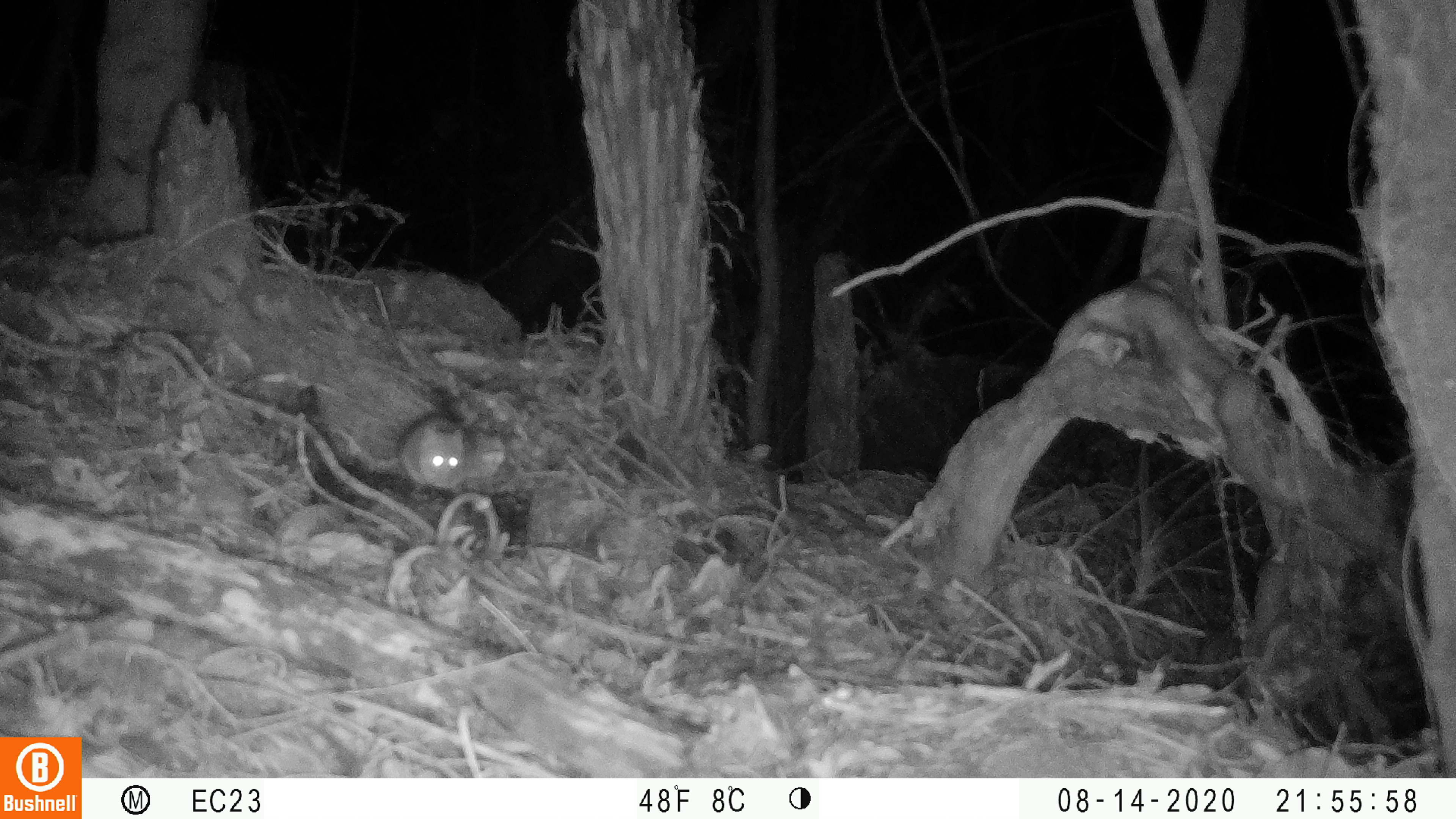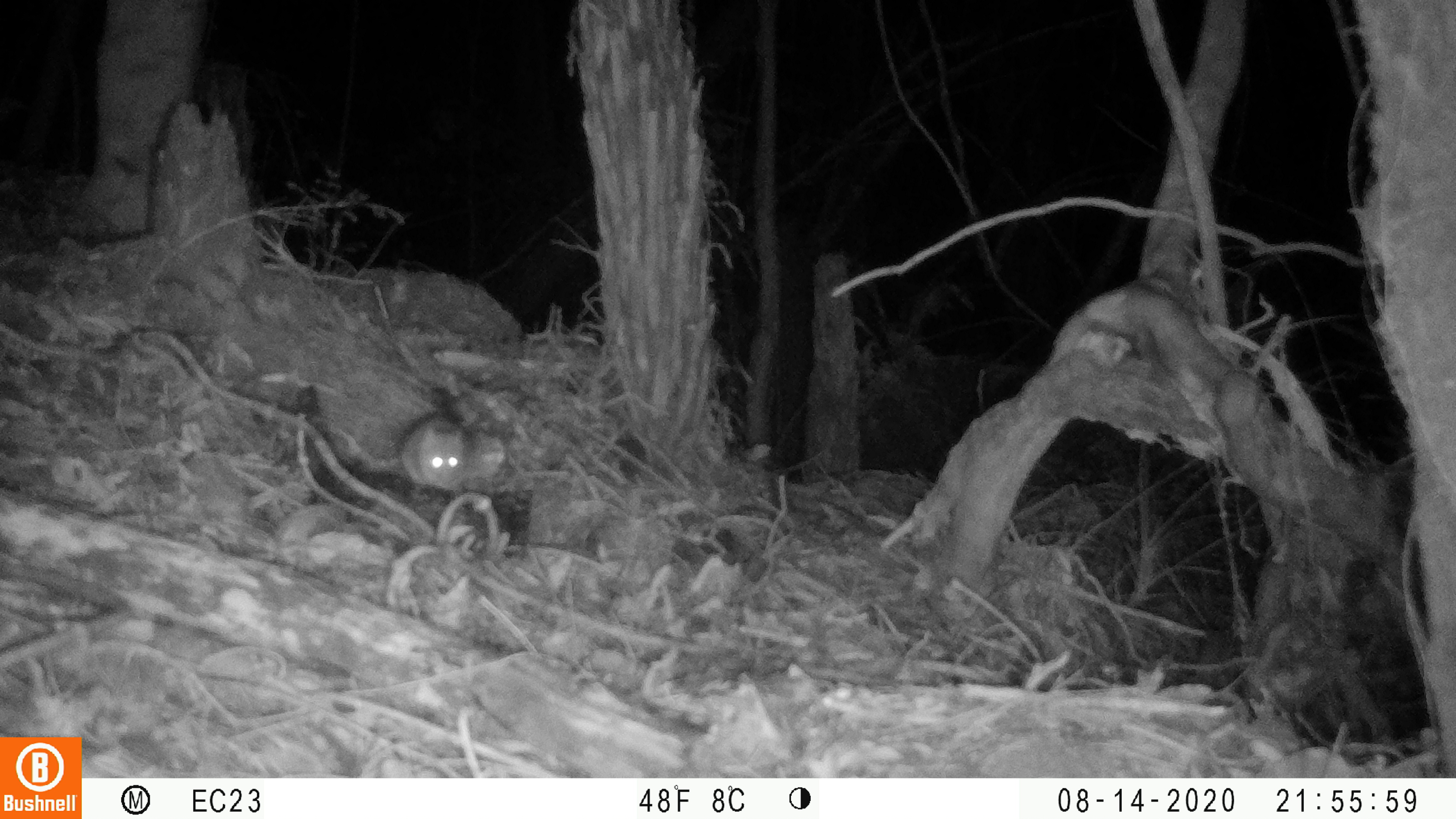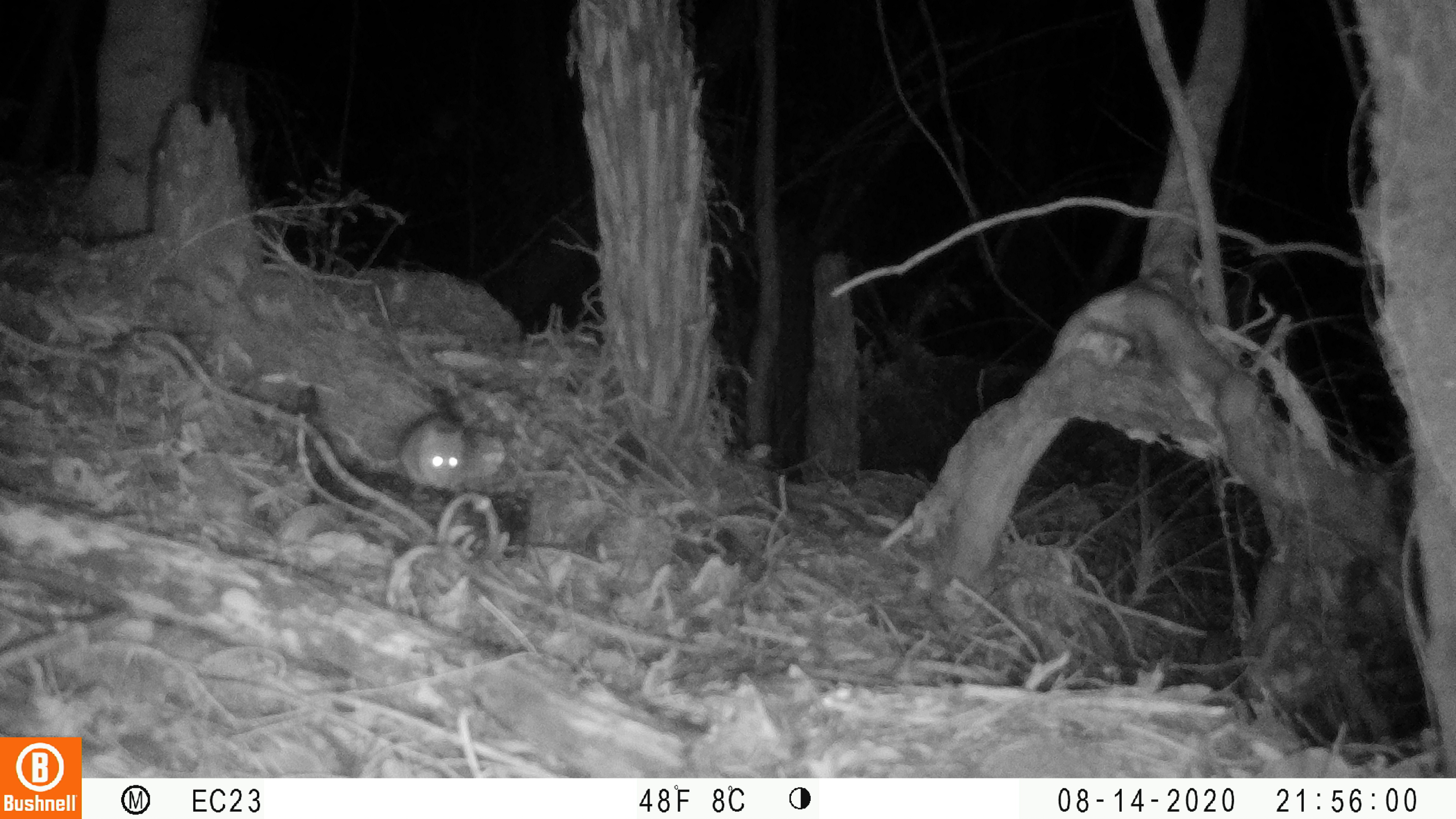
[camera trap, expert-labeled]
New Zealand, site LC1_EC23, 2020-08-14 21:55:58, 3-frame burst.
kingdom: Animalia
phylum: Chordata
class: Mammalia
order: Rodentia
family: Muridae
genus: Rattus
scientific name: Rattus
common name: rat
Rat (Rattus).